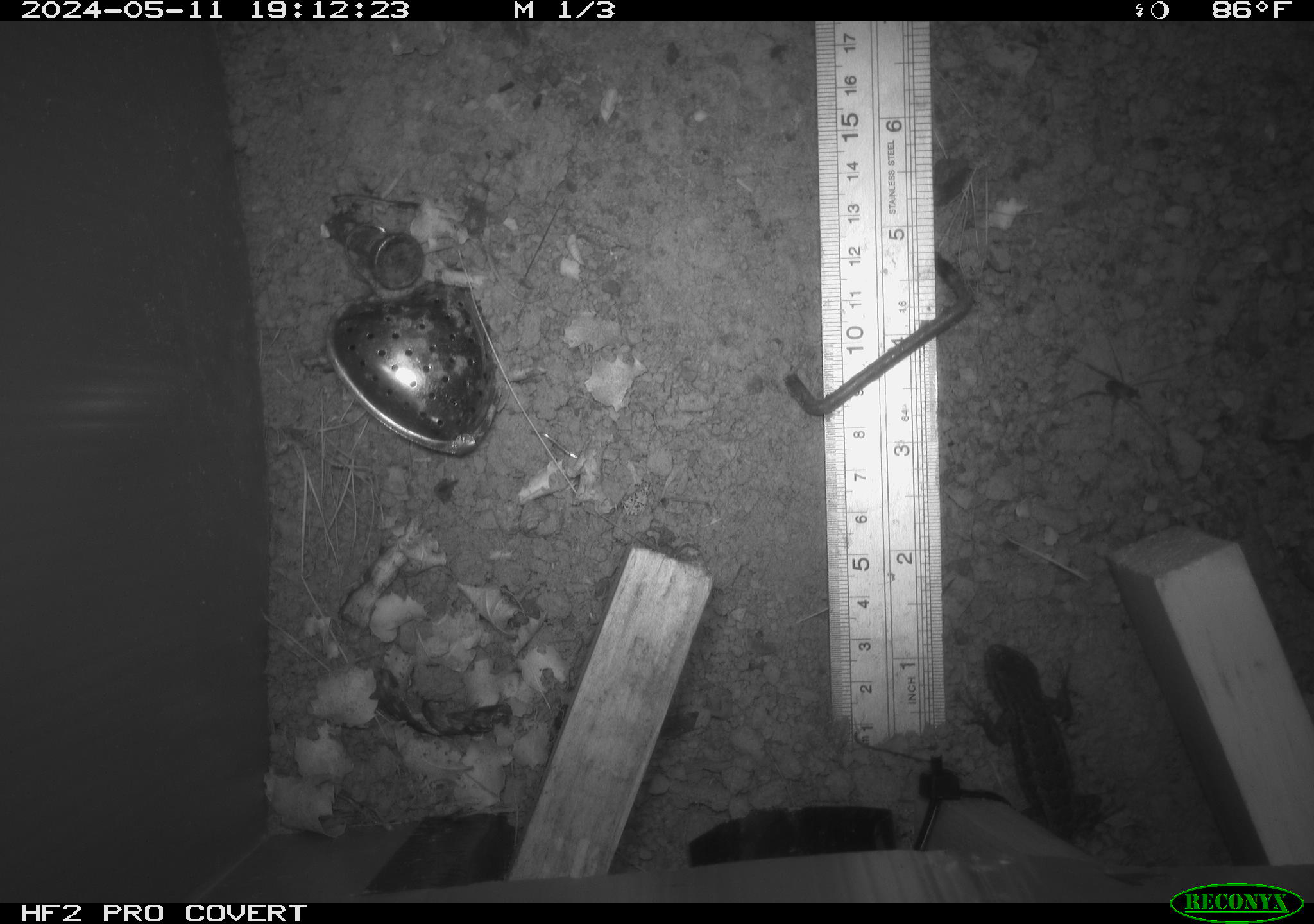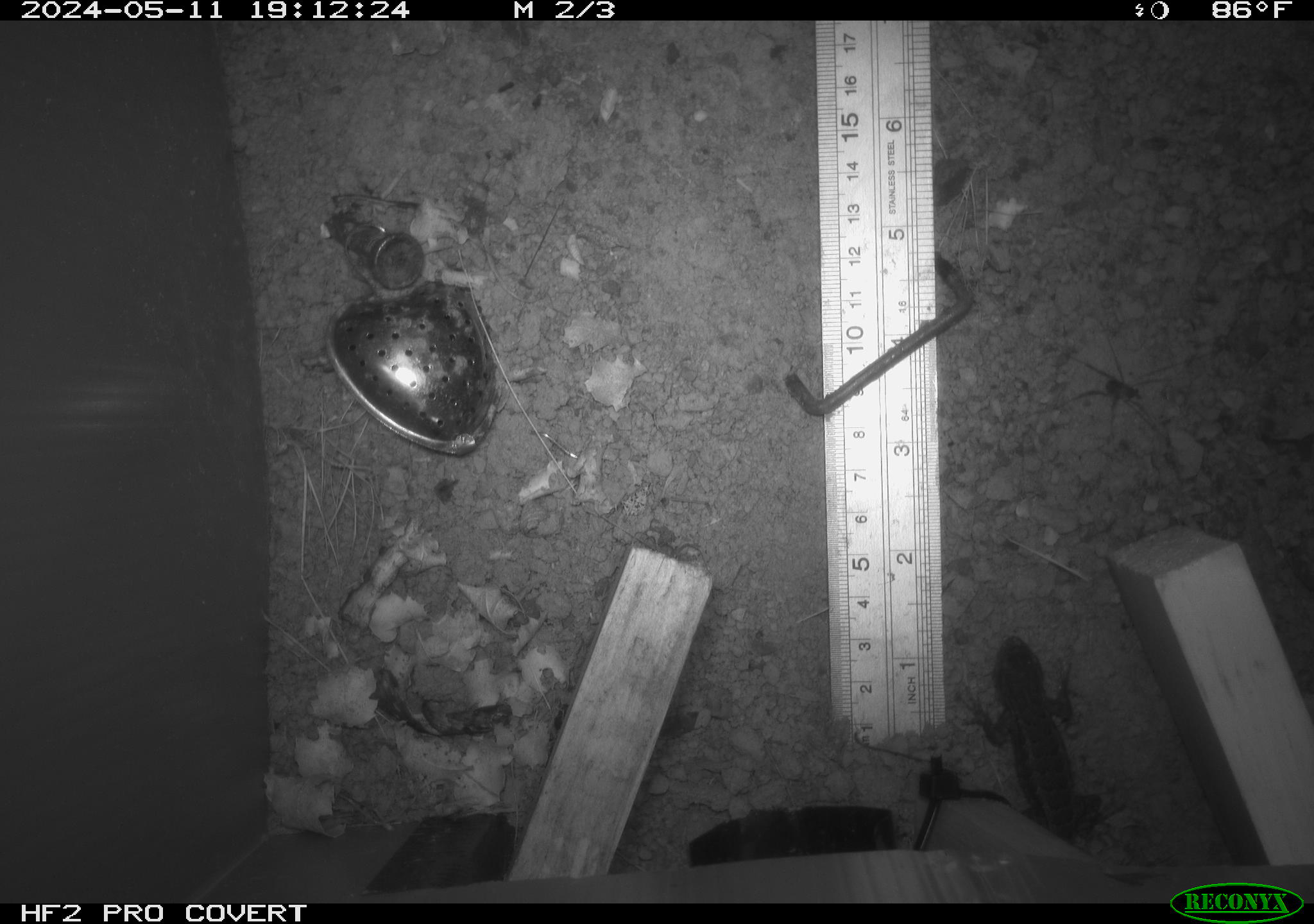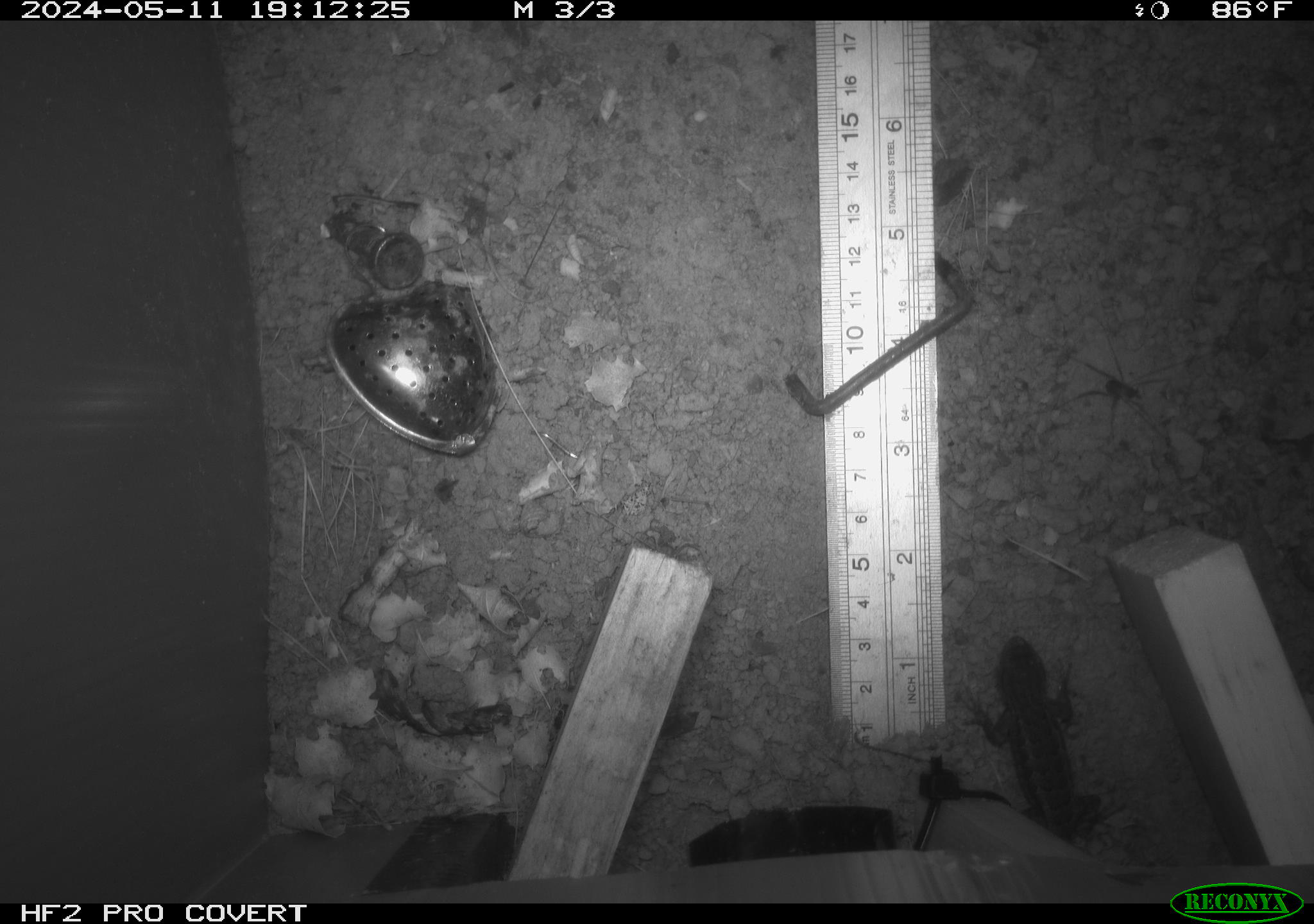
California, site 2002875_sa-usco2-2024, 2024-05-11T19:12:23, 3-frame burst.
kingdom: Animalia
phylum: Chordata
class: Reptilia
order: Squamata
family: Phrynosomatidae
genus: Sceloporus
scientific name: Sceloporus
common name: spiny lizards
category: sceloporus species